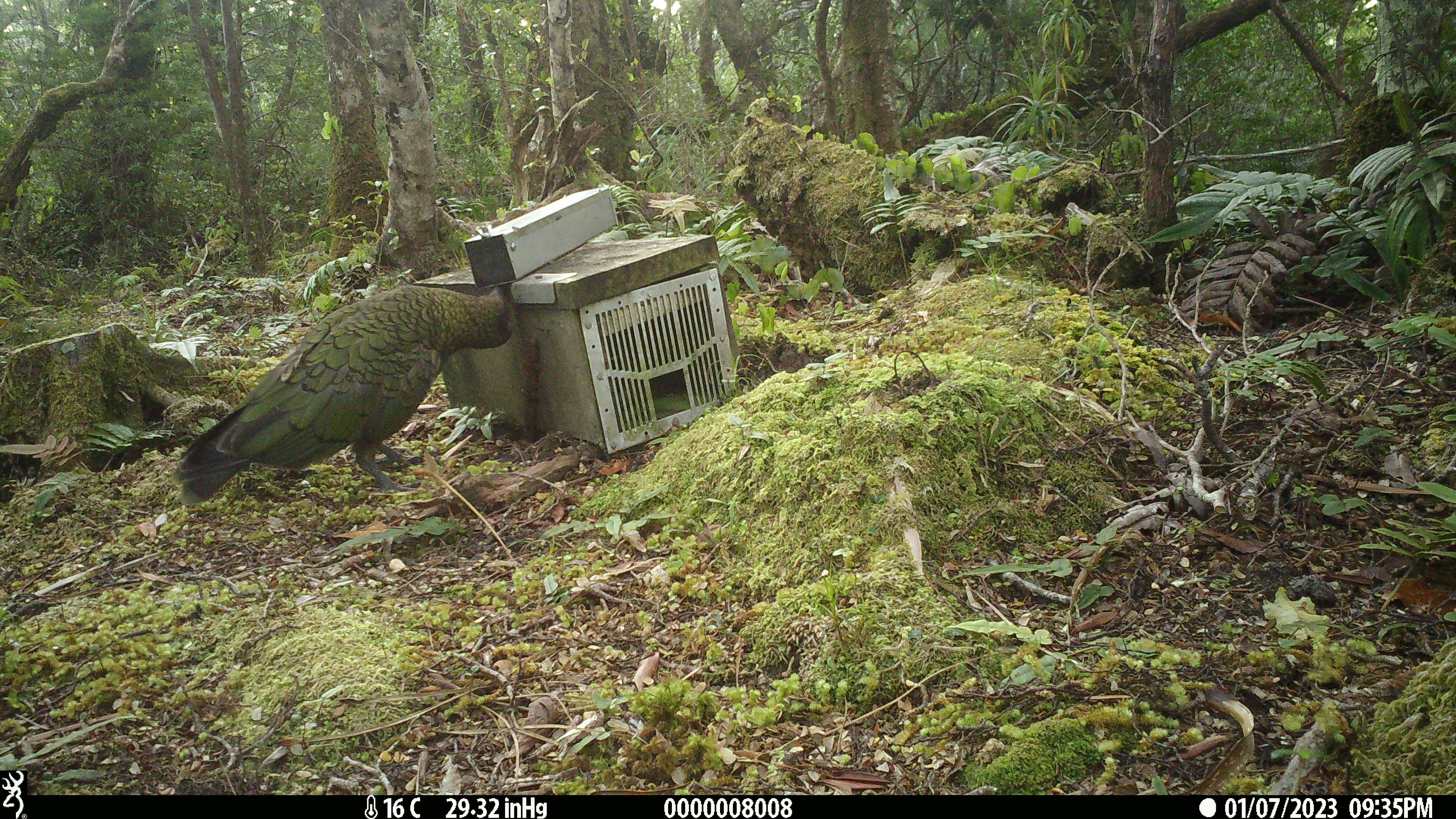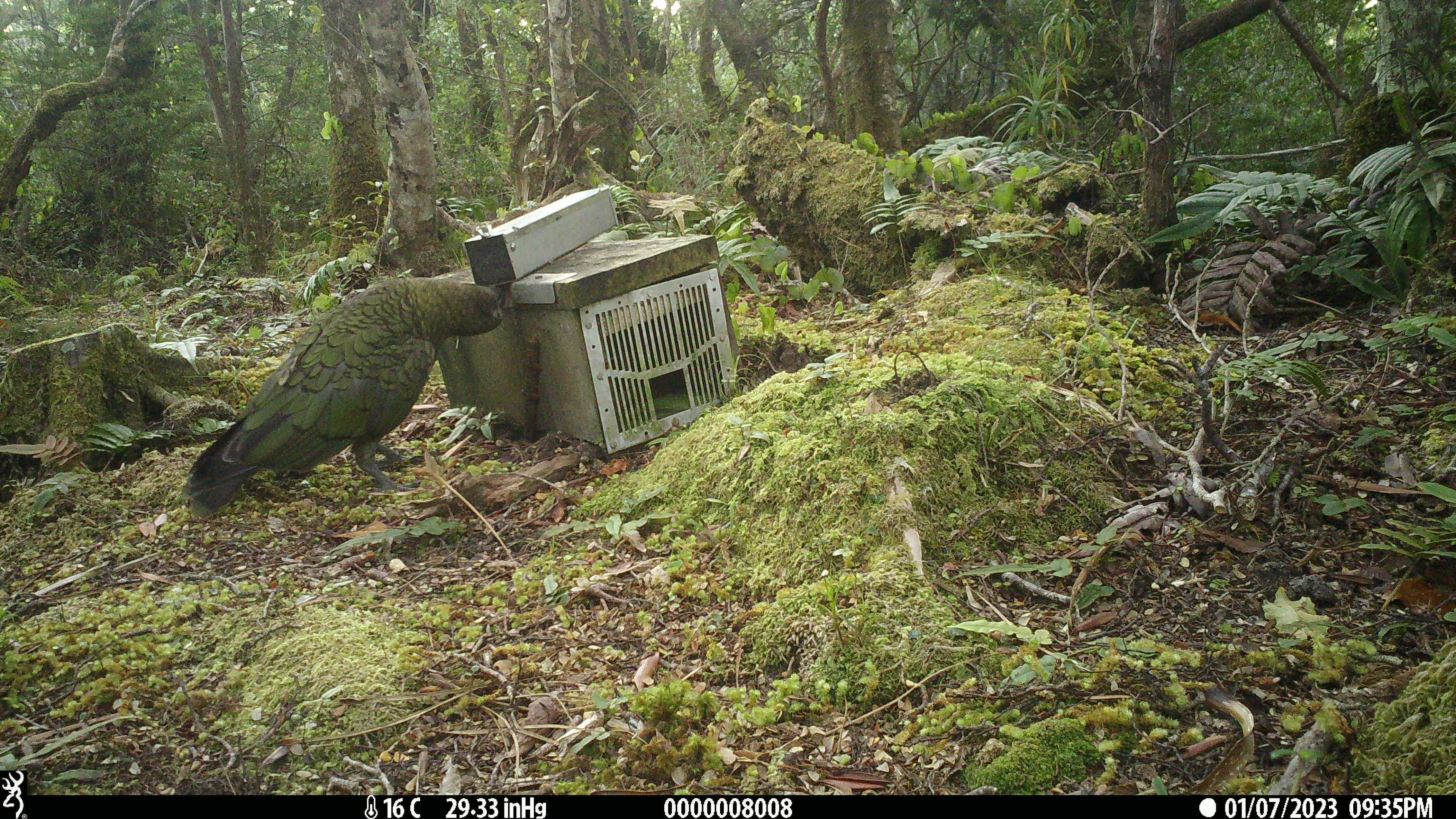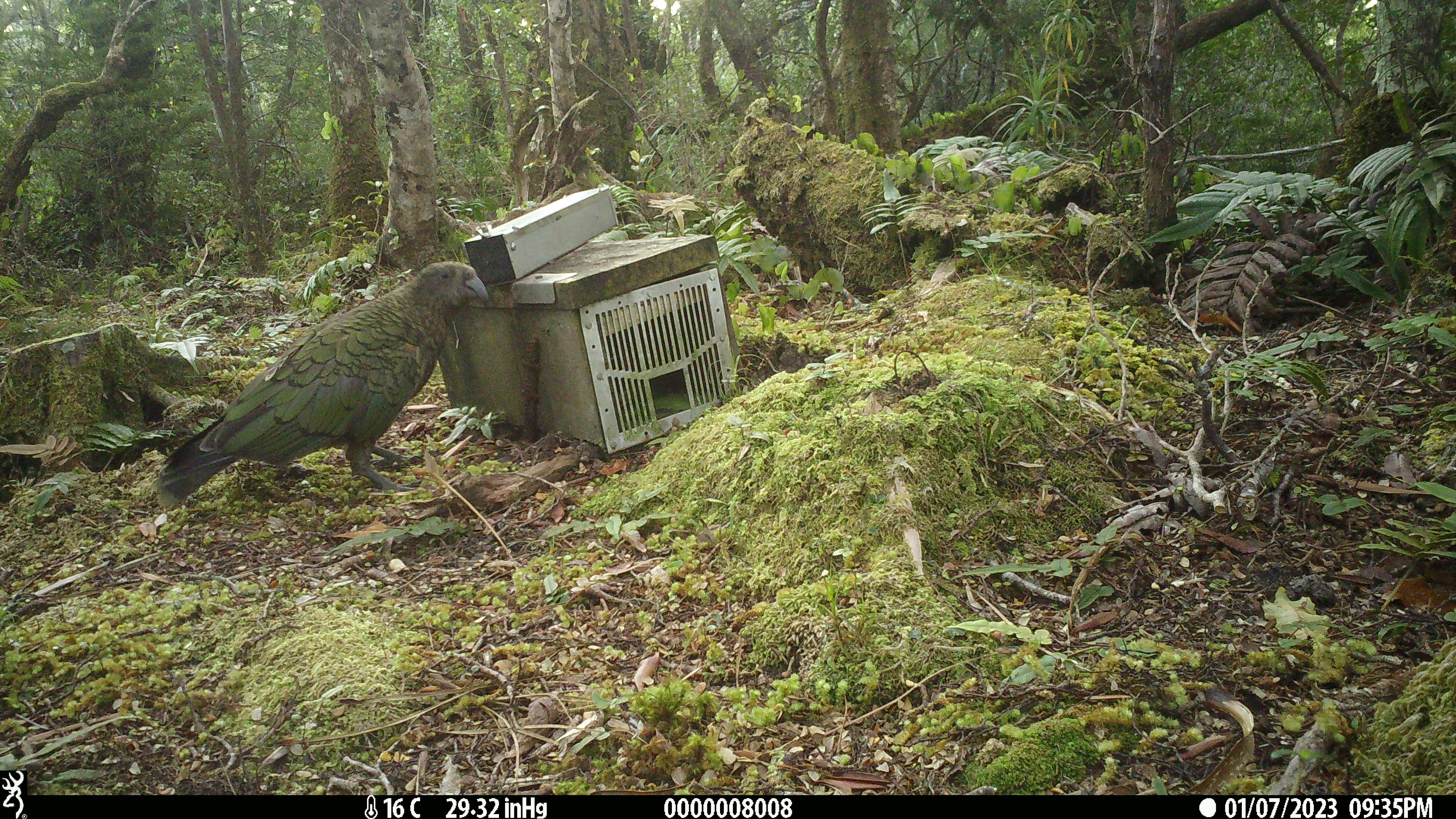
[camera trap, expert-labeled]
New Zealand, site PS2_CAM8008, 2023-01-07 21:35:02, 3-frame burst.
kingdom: Animalia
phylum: Chordata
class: Aves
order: Psittaciformes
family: Strigopidae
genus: Nestor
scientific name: Nestor notabilis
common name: kea